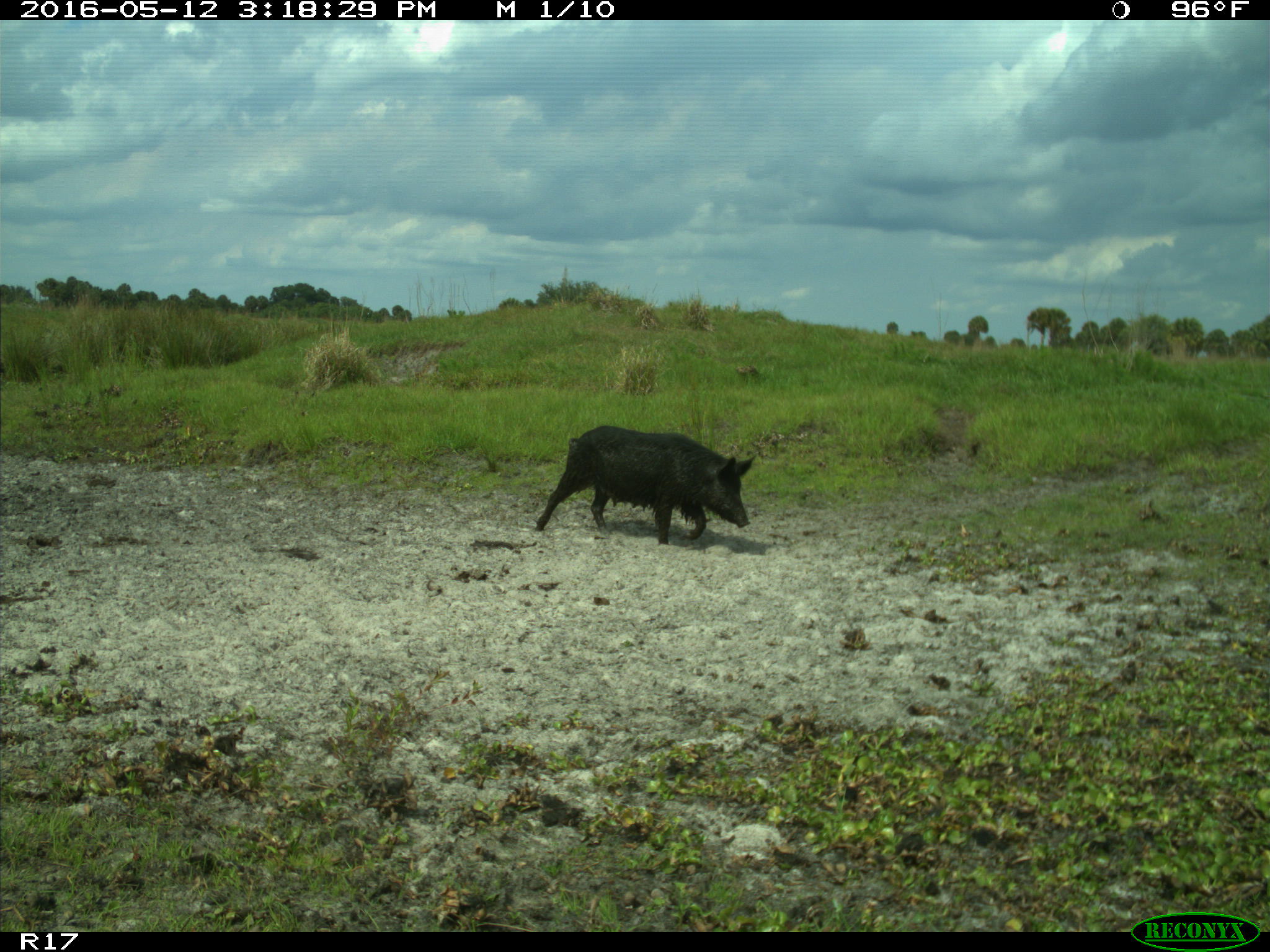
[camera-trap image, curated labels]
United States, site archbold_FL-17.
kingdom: Animalia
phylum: Chordata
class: Mammalia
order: Artiodactyla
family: Suidae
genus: Sus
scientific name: Sus scrofa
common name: wild boar